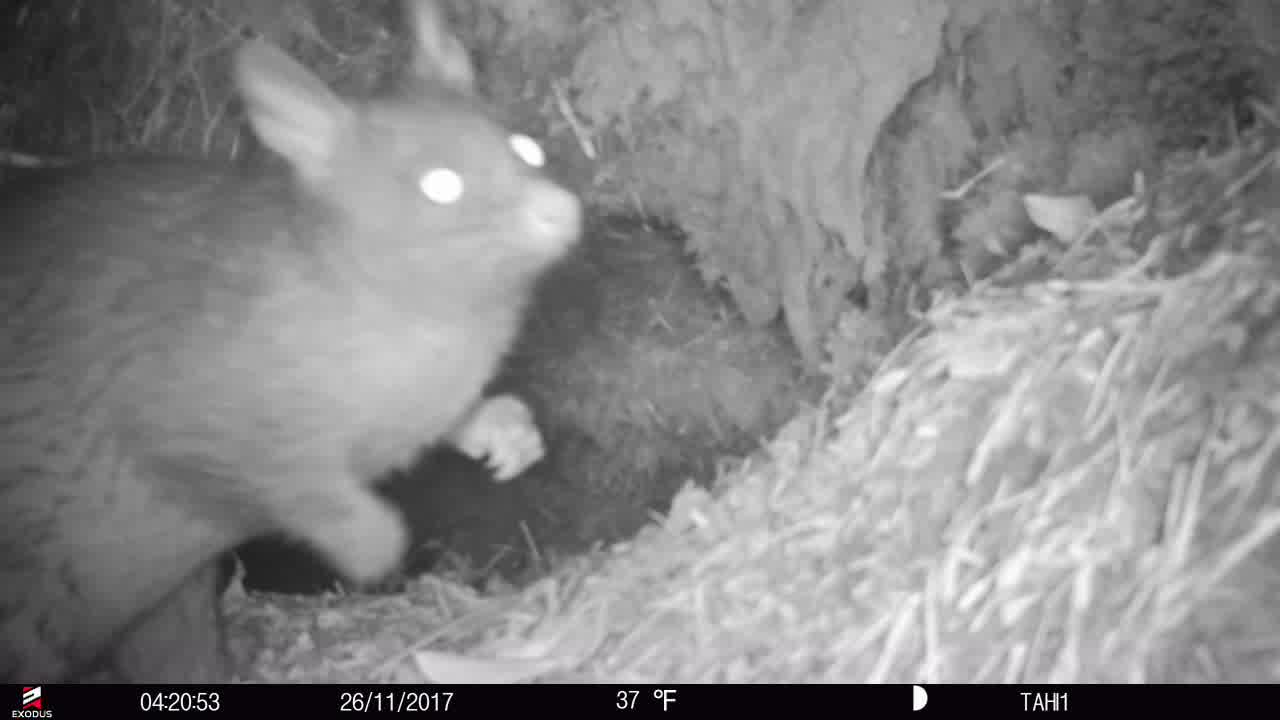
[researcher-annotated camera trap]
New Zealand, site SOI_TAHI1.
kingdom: Animalia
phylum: Chordata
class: Mammalia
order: Diprotodontia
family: Phalangeridae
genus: Trichosurus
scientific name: Trichosurus vulpecula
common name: common brushtail possum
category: possum